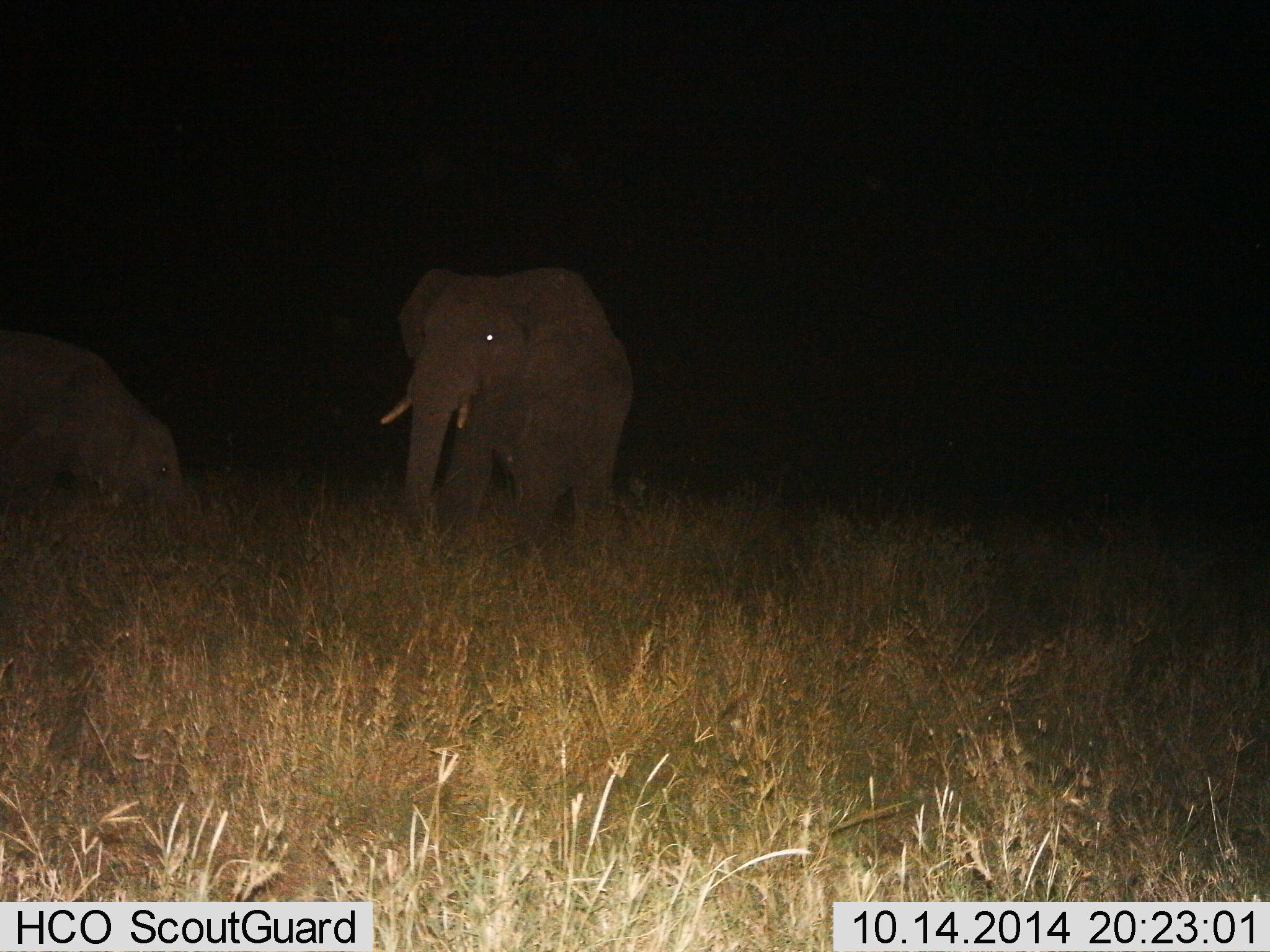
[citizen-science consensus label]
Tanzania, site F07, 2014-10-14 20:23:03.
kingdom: Animalia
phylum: Chordata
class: Mammalia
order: Proboscidea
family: Elephantidae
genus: Loxodonta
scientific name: Loxodonta africana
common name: african bush elephant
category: elephant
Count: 2.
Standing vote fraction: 70%.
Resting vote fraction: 0%.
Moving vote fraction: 40%.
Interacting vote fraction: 0%.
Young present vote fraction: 10%.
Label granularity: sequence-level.